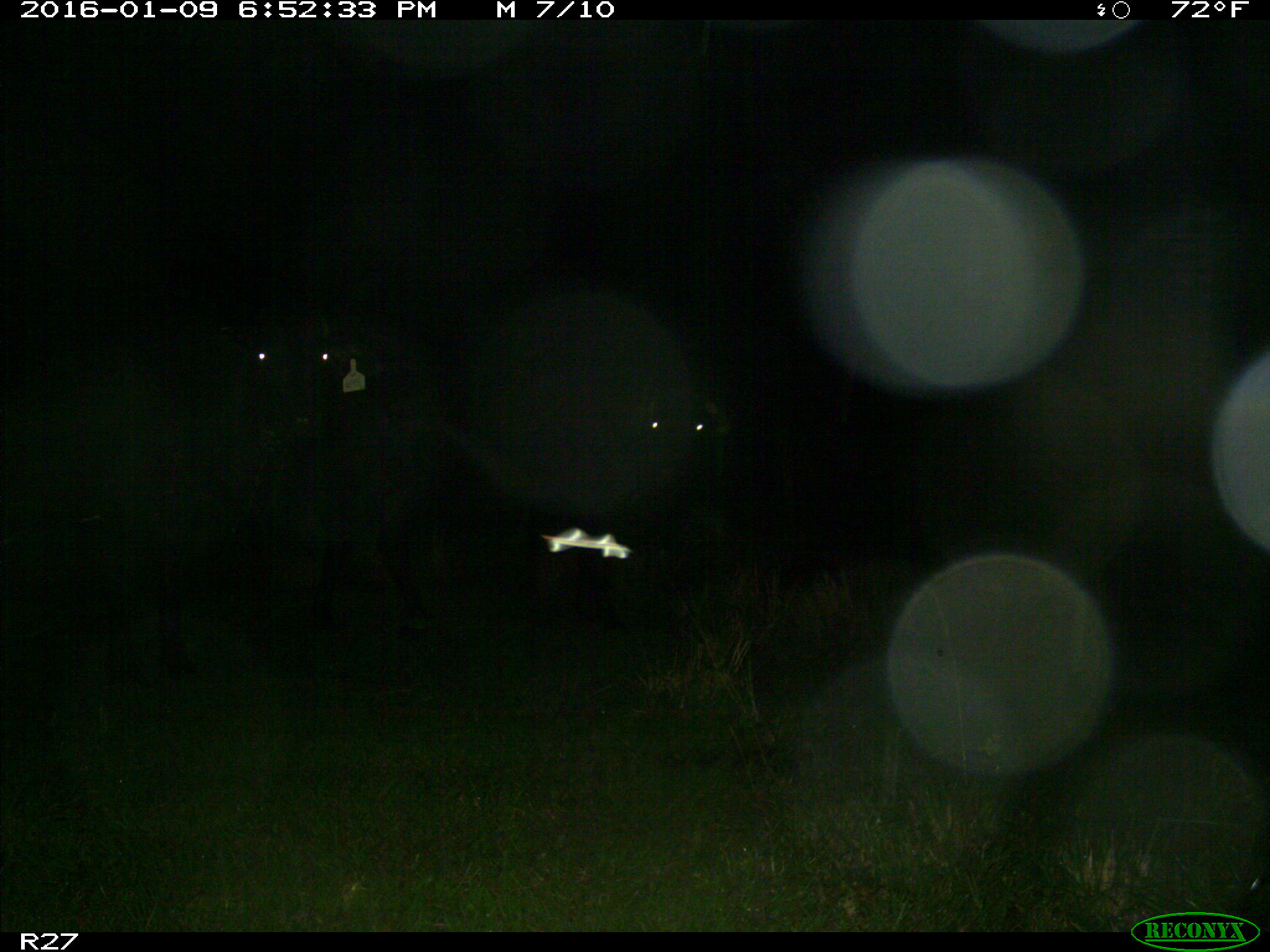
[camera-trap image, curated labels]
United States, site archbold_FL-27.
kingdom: Animalia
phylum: Chordata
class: Mammalia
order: Artiodactyla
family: Bovidae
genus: Bos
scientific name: Bos taurus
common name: domestic cow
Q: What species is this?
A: Bos taurus (domestic cow).